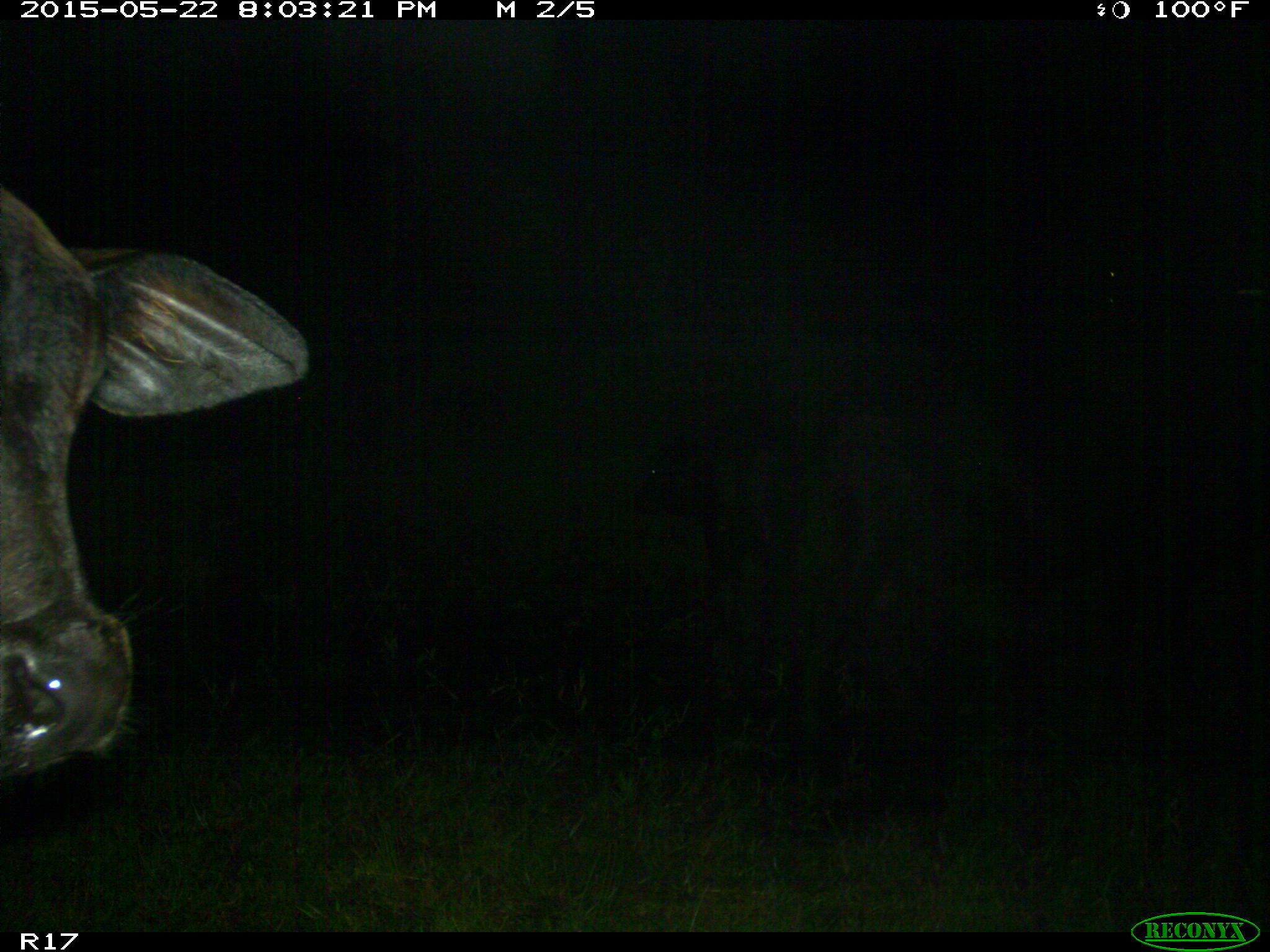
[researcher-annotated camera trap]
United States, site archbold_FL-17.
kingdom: Animalia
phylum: Chordata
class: Mammalia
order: Artiodactyla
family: Bovidae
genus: Bos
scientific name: Bos taurus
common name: domestic cow